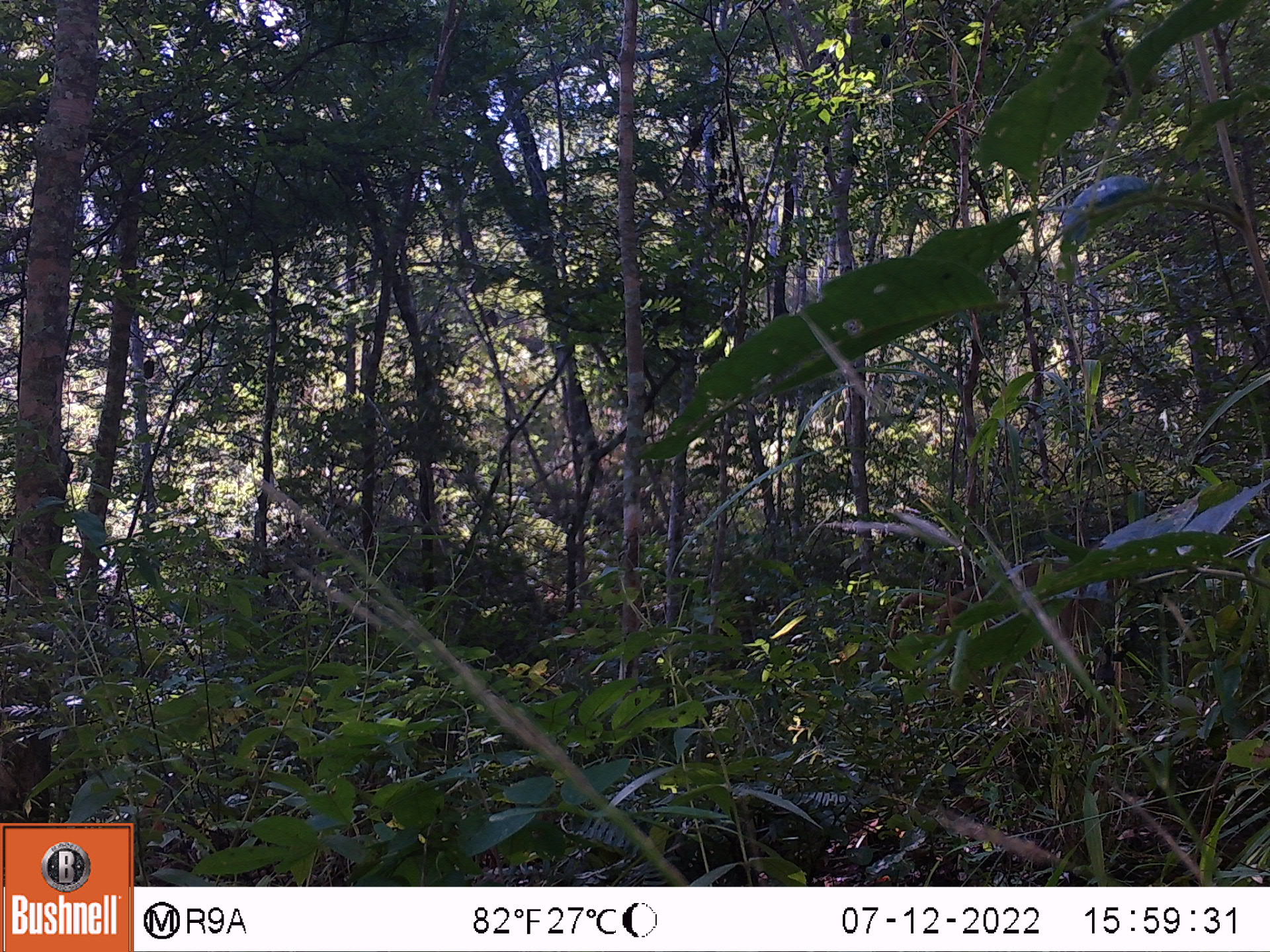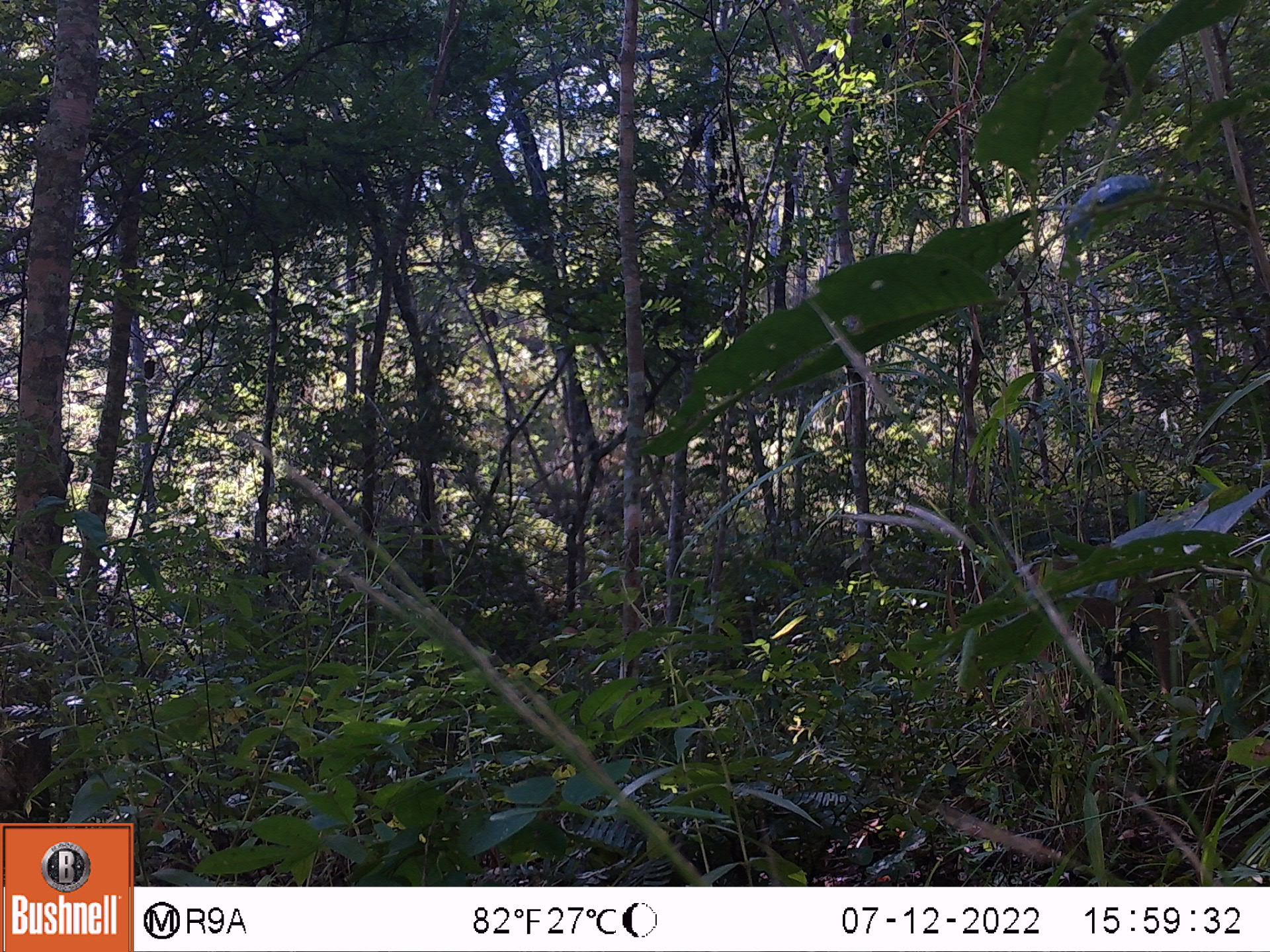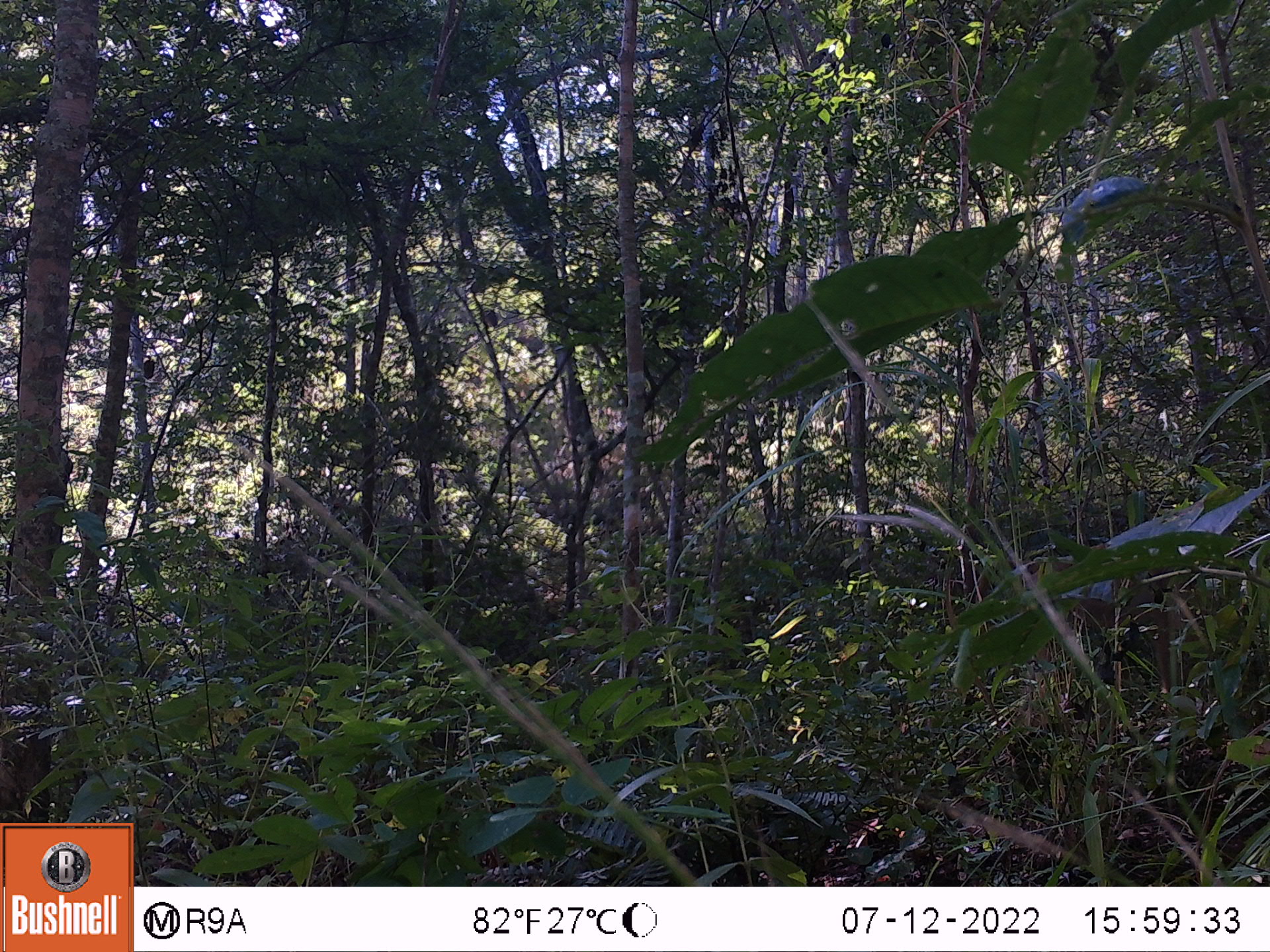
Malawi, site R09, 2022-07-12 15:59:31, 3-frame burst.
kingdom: Animalia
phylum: Chordata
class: Mammalia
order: Primates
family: Cercopithecidae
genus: Papio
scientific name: Papio cynocephalus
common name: yellow baboon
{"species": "yellow baboon (Papio cynocephalus)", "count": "1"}